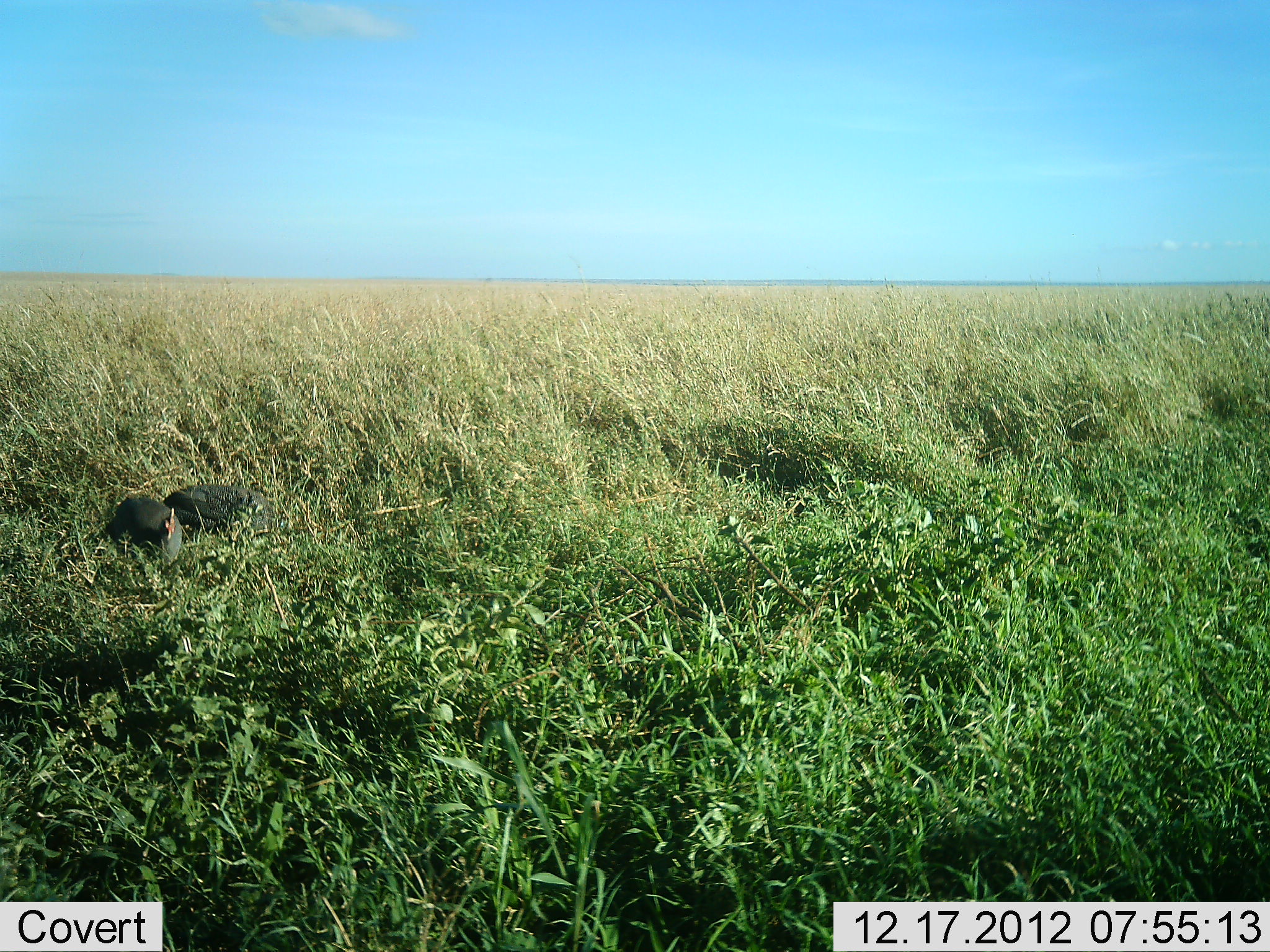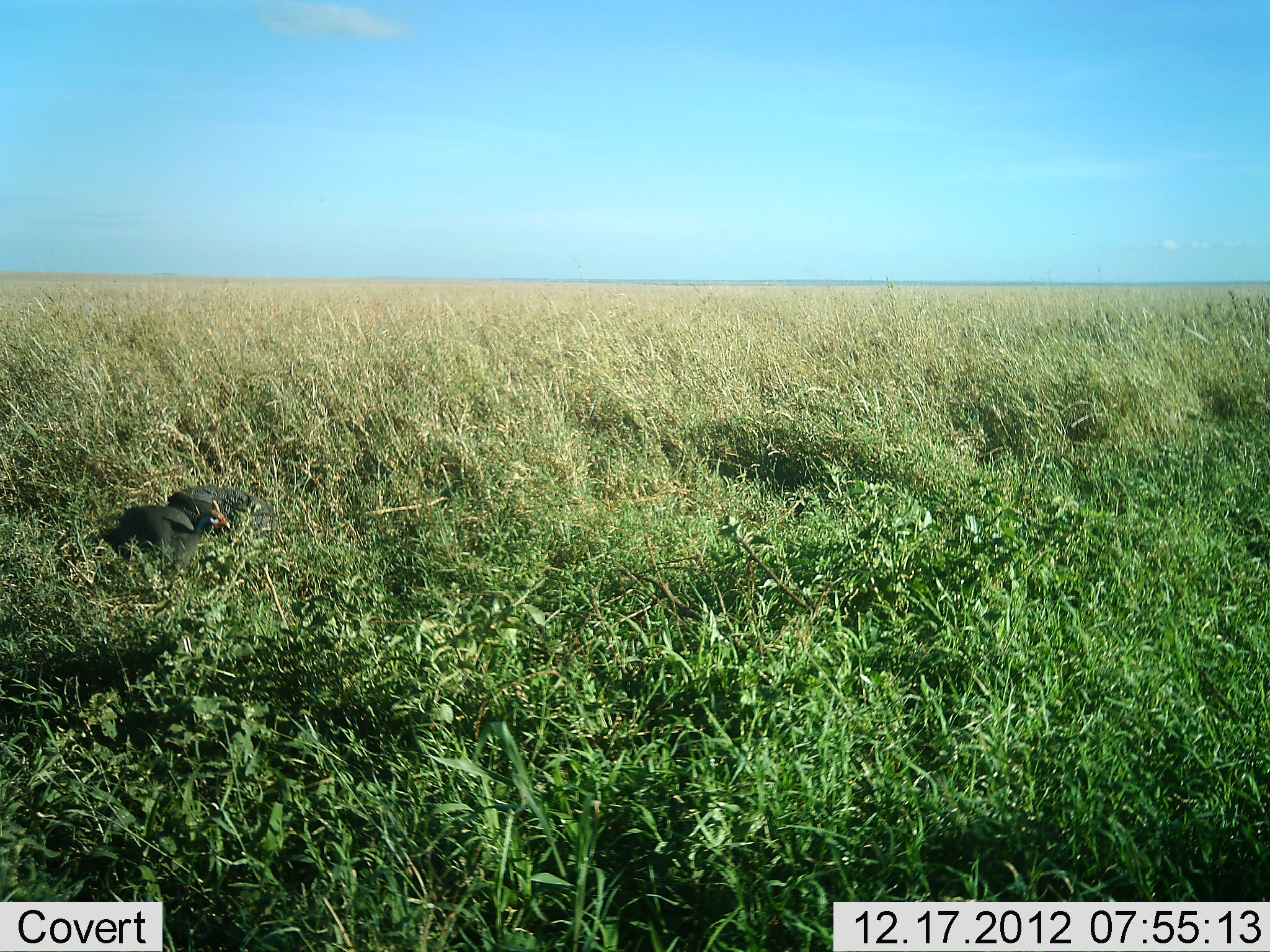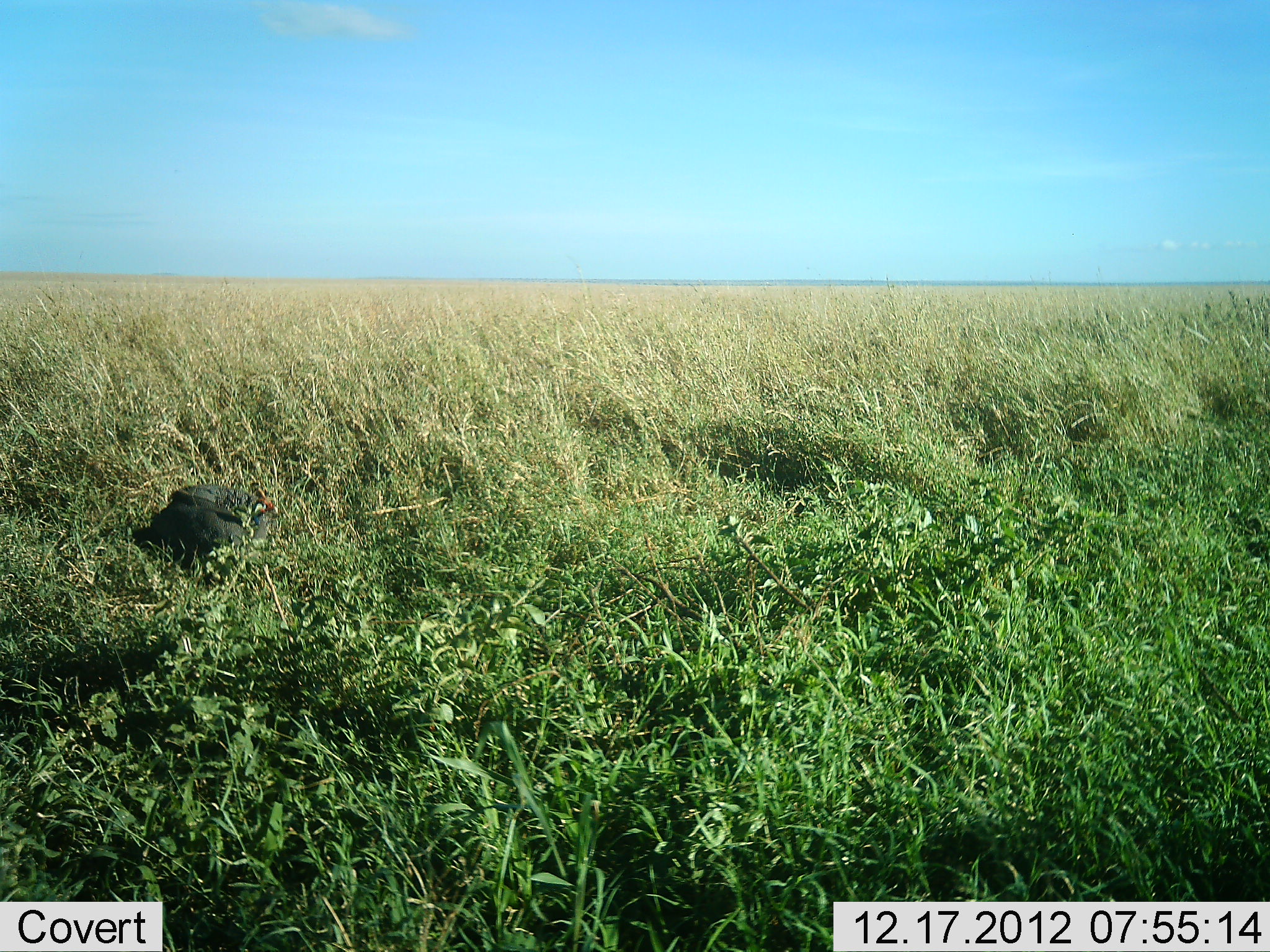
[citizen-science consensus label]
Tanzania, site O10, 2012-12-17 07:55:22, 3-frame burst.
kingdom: Animalia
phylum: Chordata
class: Aves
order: Galliformes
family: Numididae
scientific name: Numididae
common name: guinea fowl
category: guineafowl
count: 2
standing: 30%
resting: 0%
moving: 40%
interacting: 0%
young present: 0%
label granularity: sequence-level